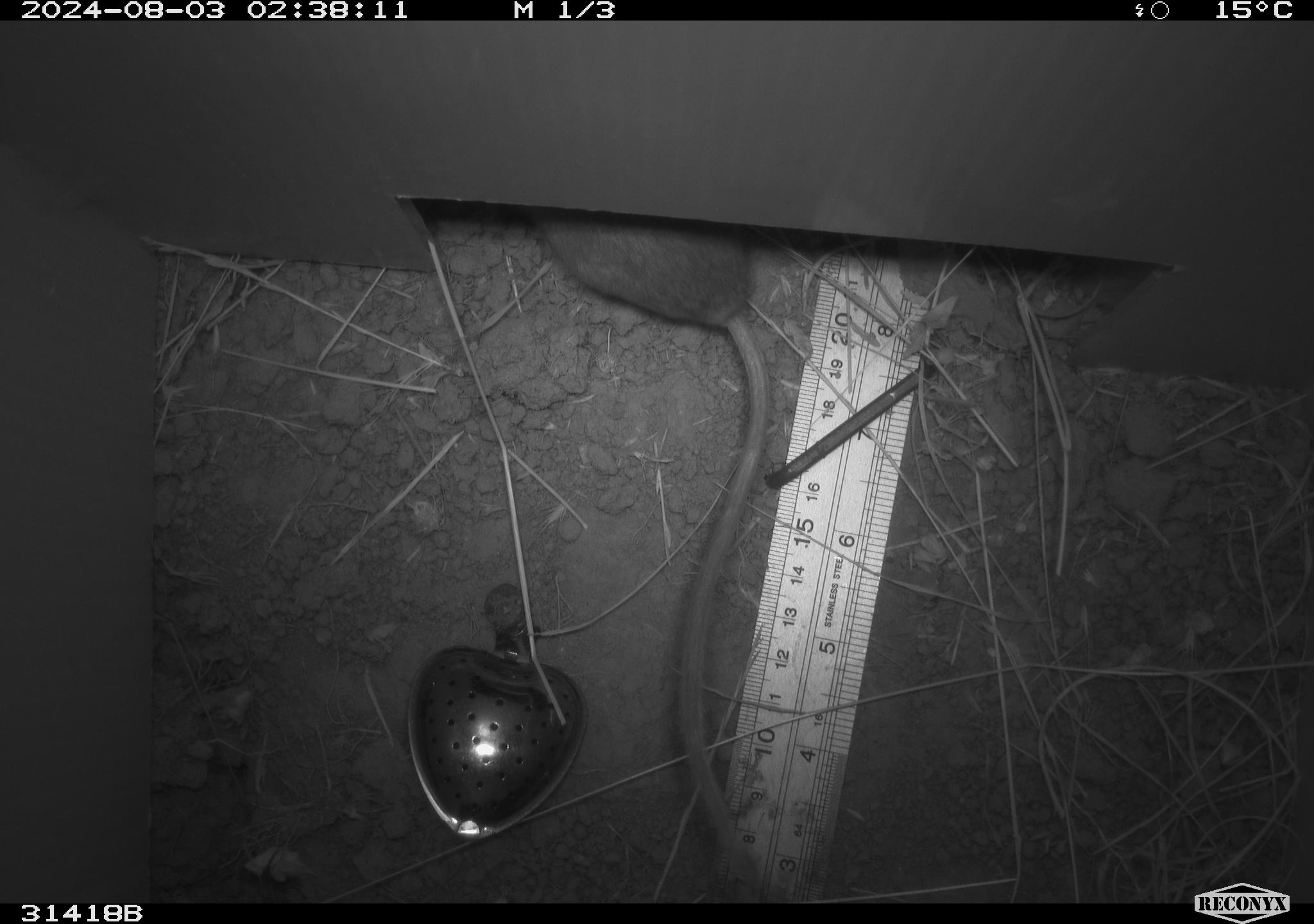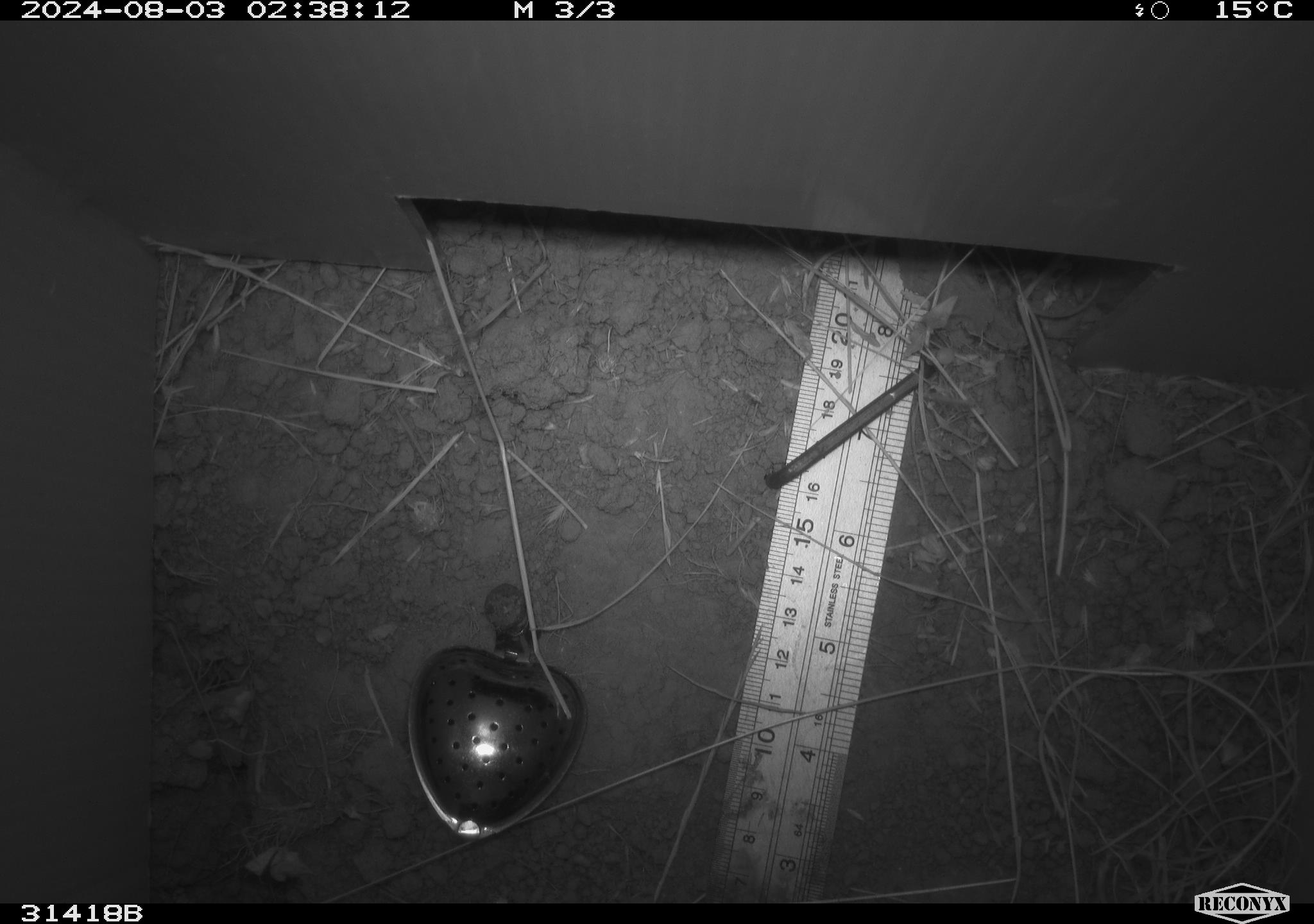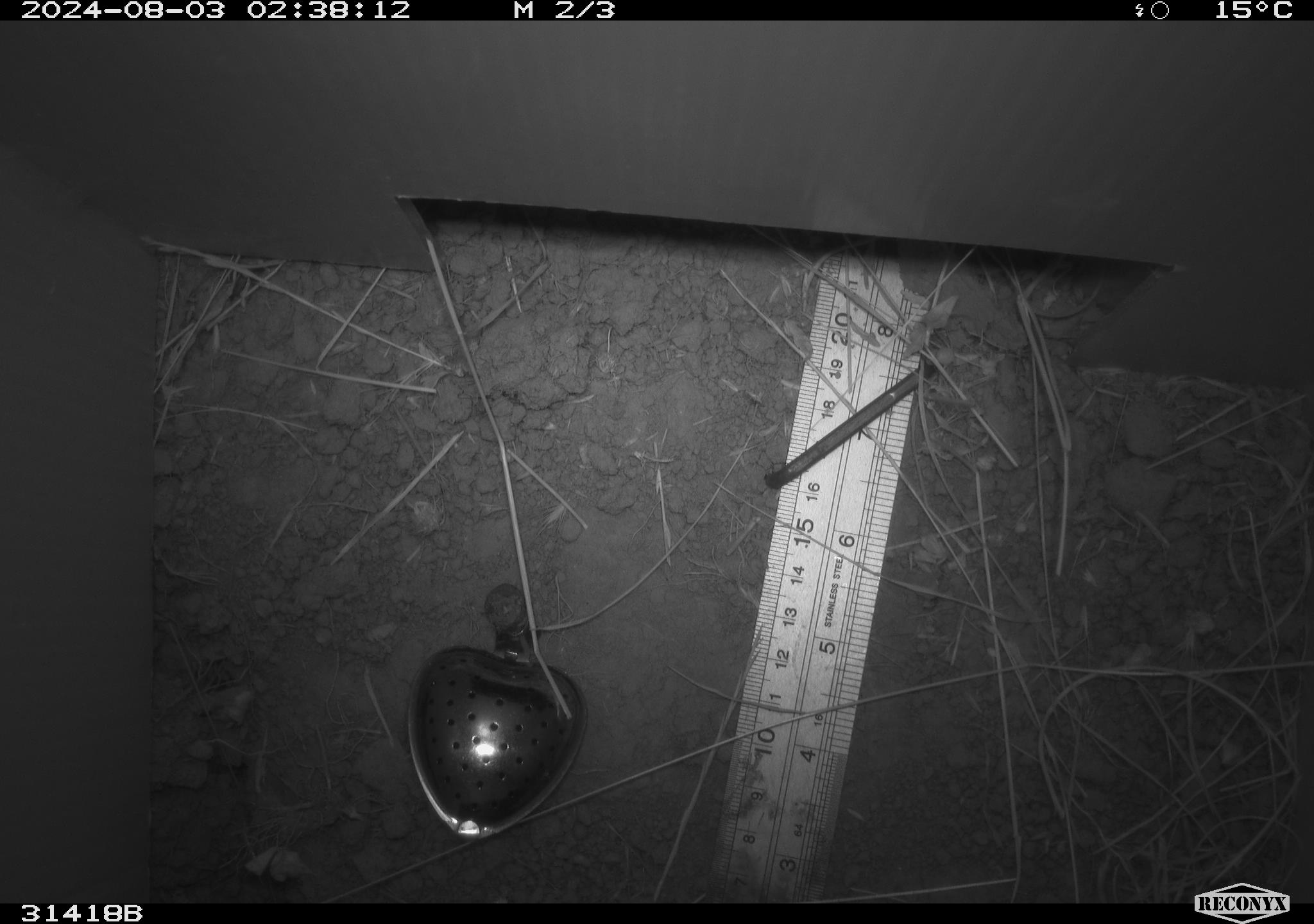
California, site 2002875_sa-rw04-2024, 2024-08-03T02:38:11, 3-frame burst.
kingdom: Animalia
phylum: Chordata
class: Mammalia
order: Rodentia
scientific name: Rodentia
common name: rodent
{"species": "rodent (Rodentia)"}